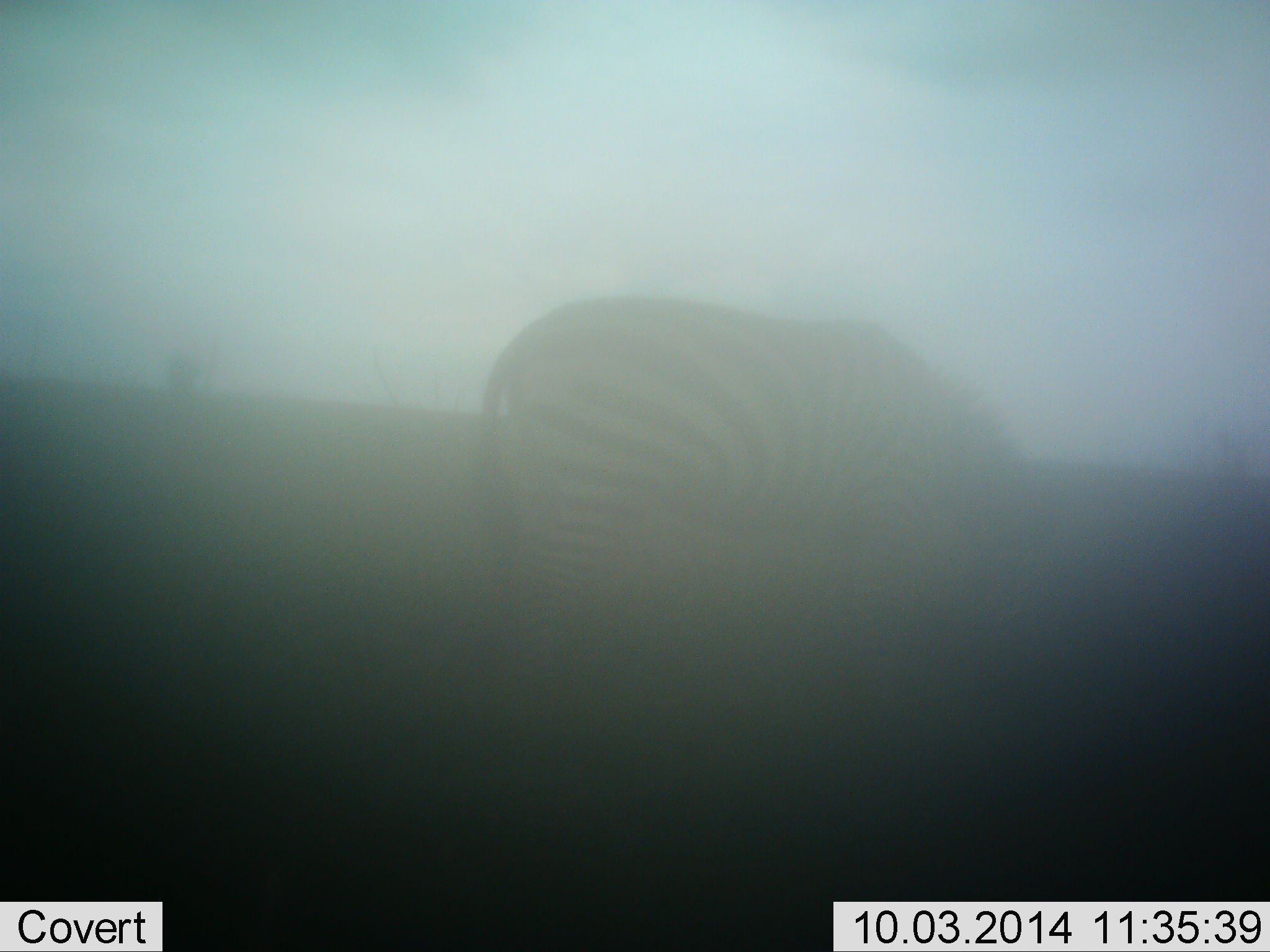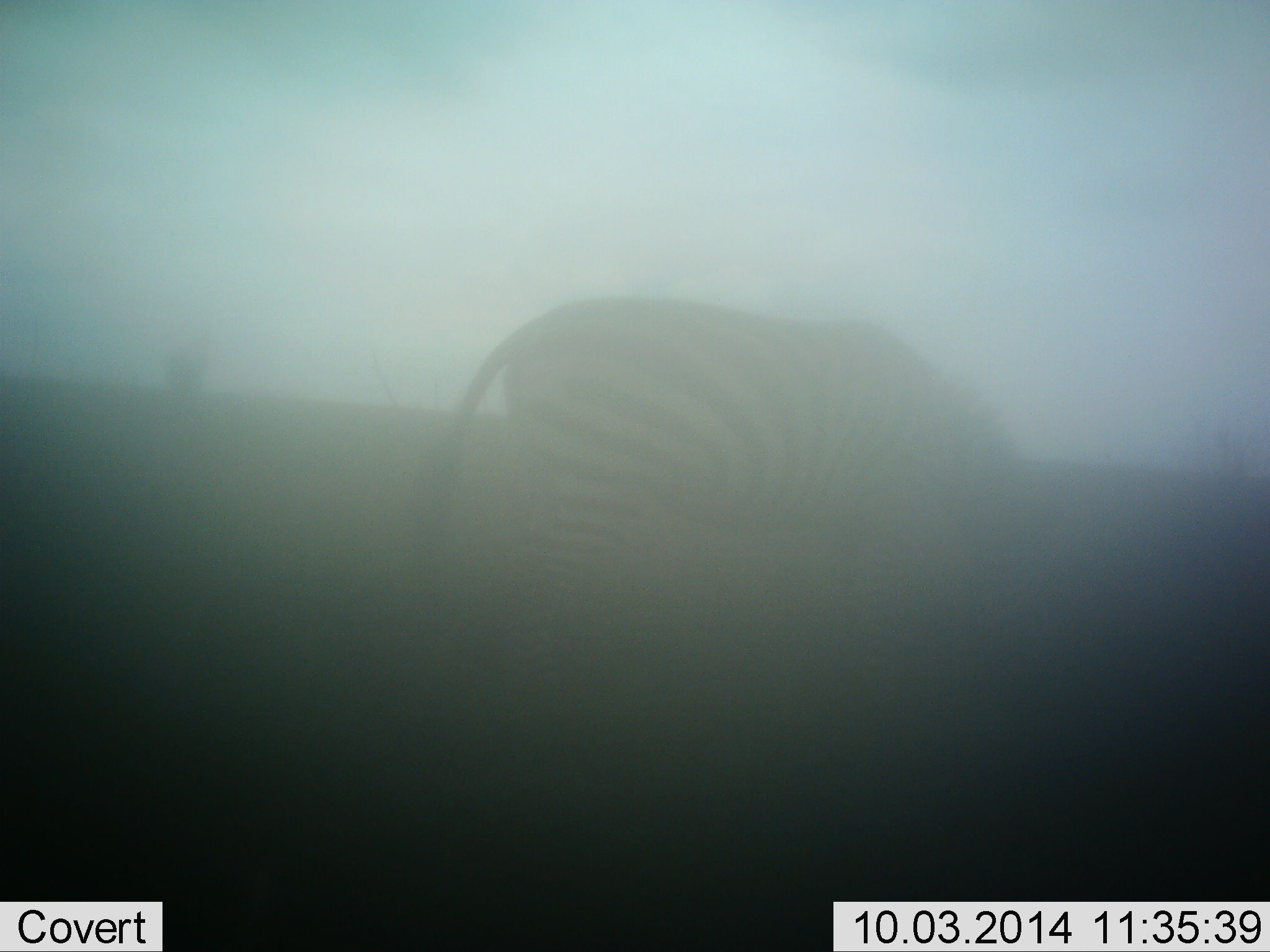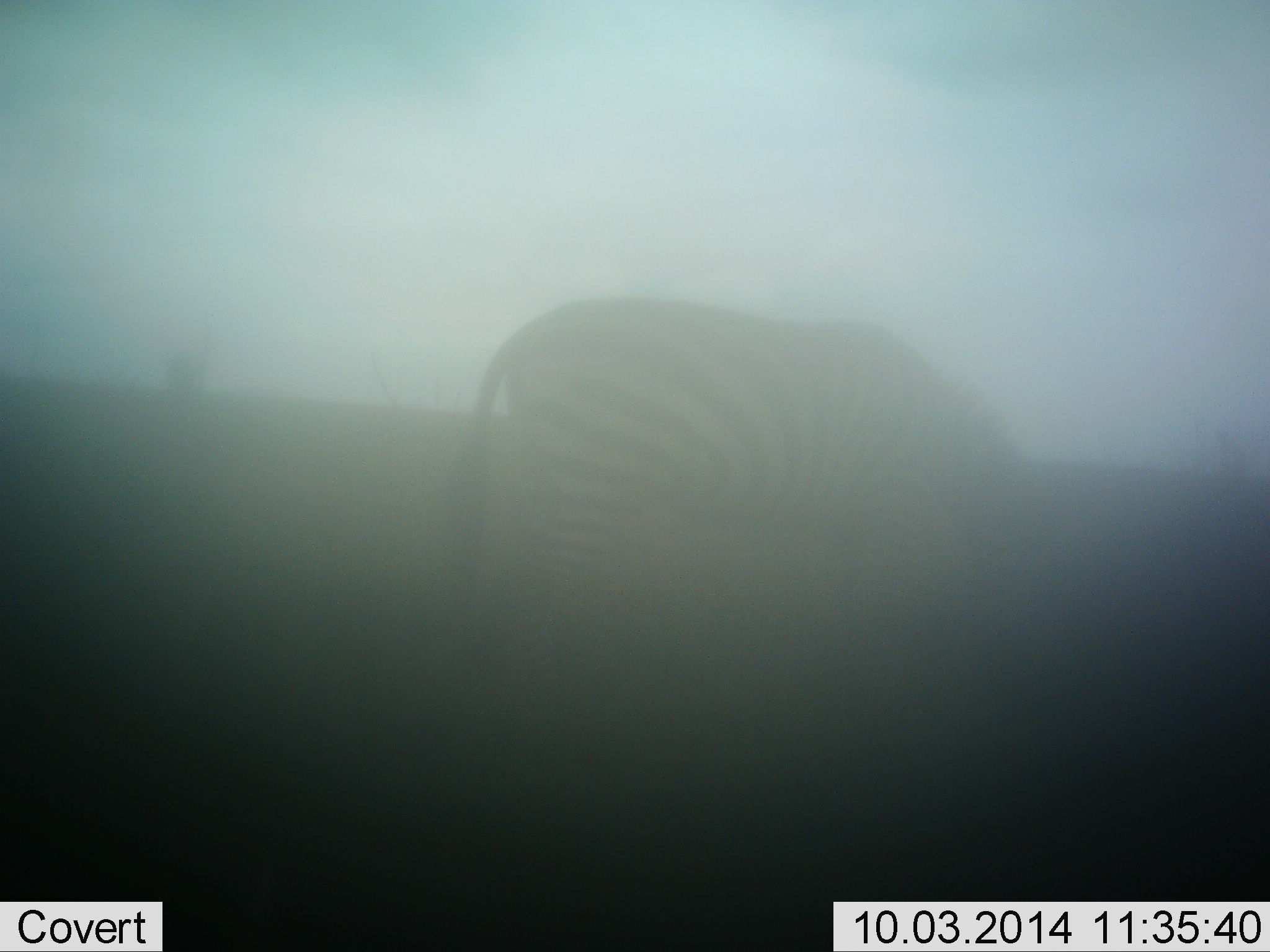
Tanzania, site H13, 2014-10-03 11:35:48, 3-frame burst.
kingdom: Animalia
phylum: Chordata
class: Mammalia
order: Perissodactyla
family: Equidae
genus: Equus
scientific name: Equus quagga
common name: plains zebra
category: zebra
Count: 1.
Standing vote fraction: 50%.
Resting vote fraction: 0%.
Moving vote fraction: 0%.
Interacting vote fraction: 0%.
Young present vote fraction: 0%.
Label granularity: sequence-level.